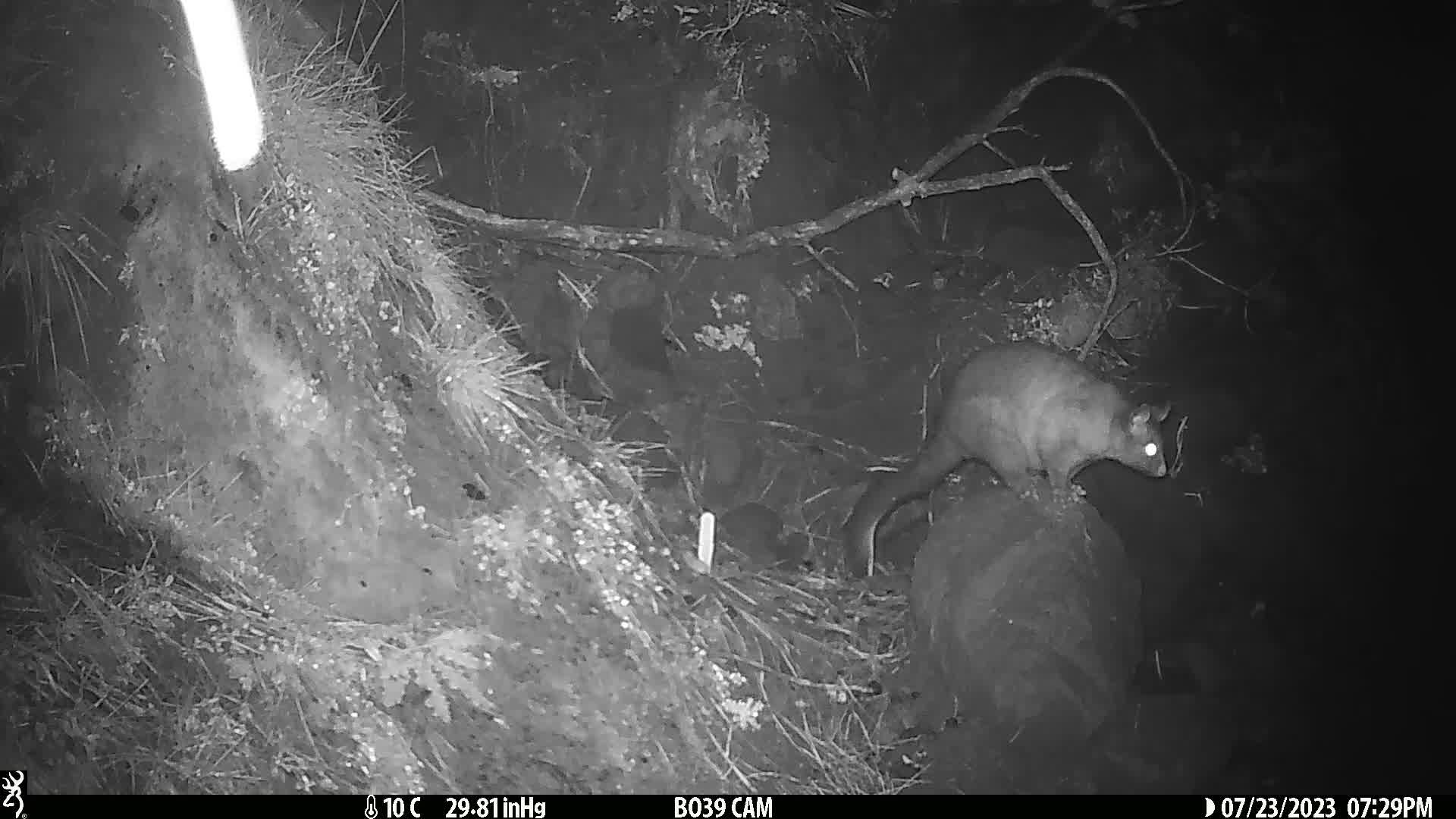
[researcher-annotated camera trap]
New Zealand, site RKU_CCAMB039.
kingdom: Animalia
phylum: Chordata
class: Mammalia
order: Diprotodontia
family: Phalangeridae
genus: Trichosurus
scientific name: Trichosurus vulpecula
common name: common brushtail possum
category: possum